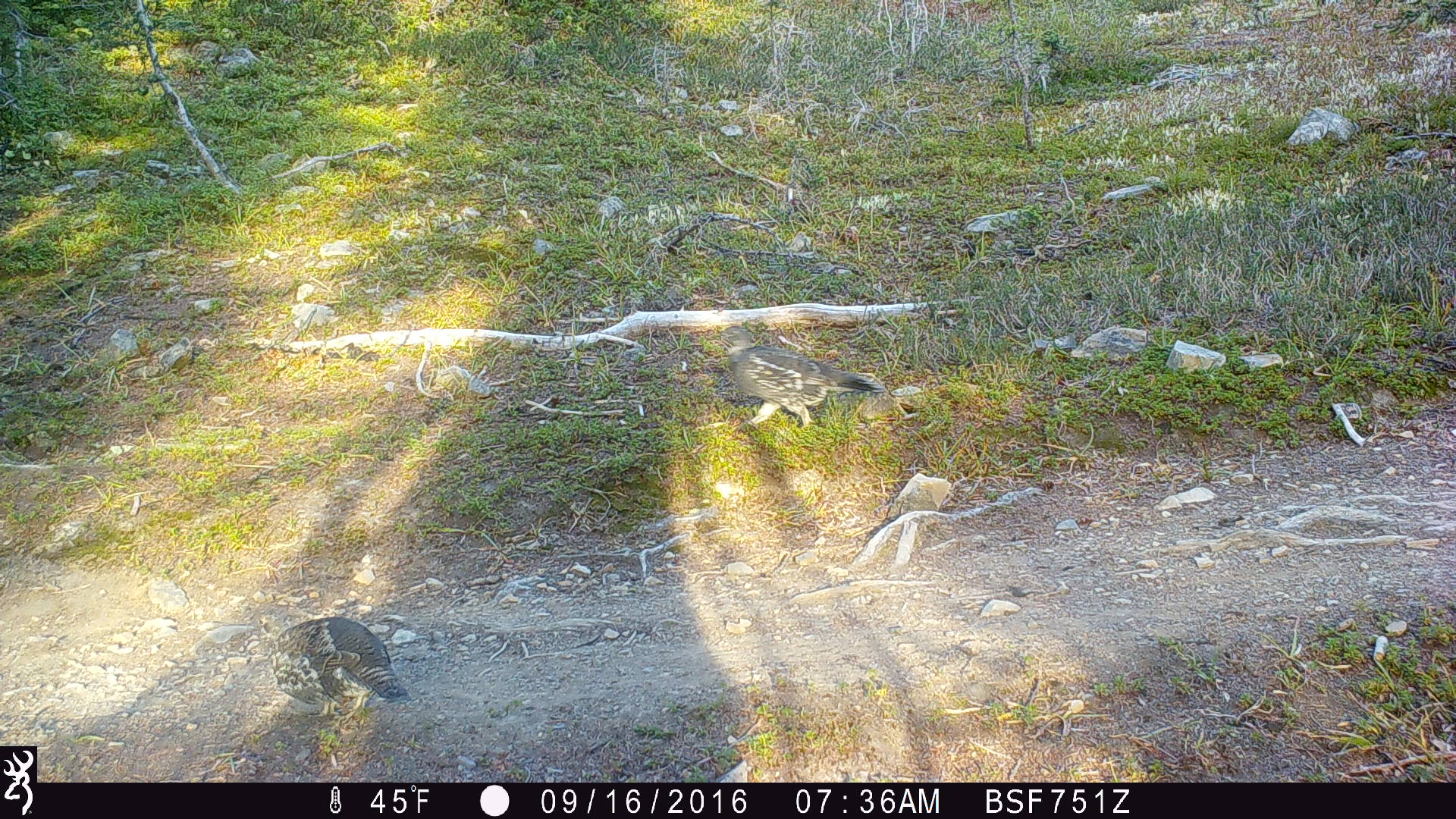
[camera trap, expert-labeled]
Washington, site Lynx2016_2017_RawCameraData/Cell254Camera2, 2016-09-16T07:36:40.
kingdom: Animalia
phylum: Chordata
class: Aves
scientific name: Aves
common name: birds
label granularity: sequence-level